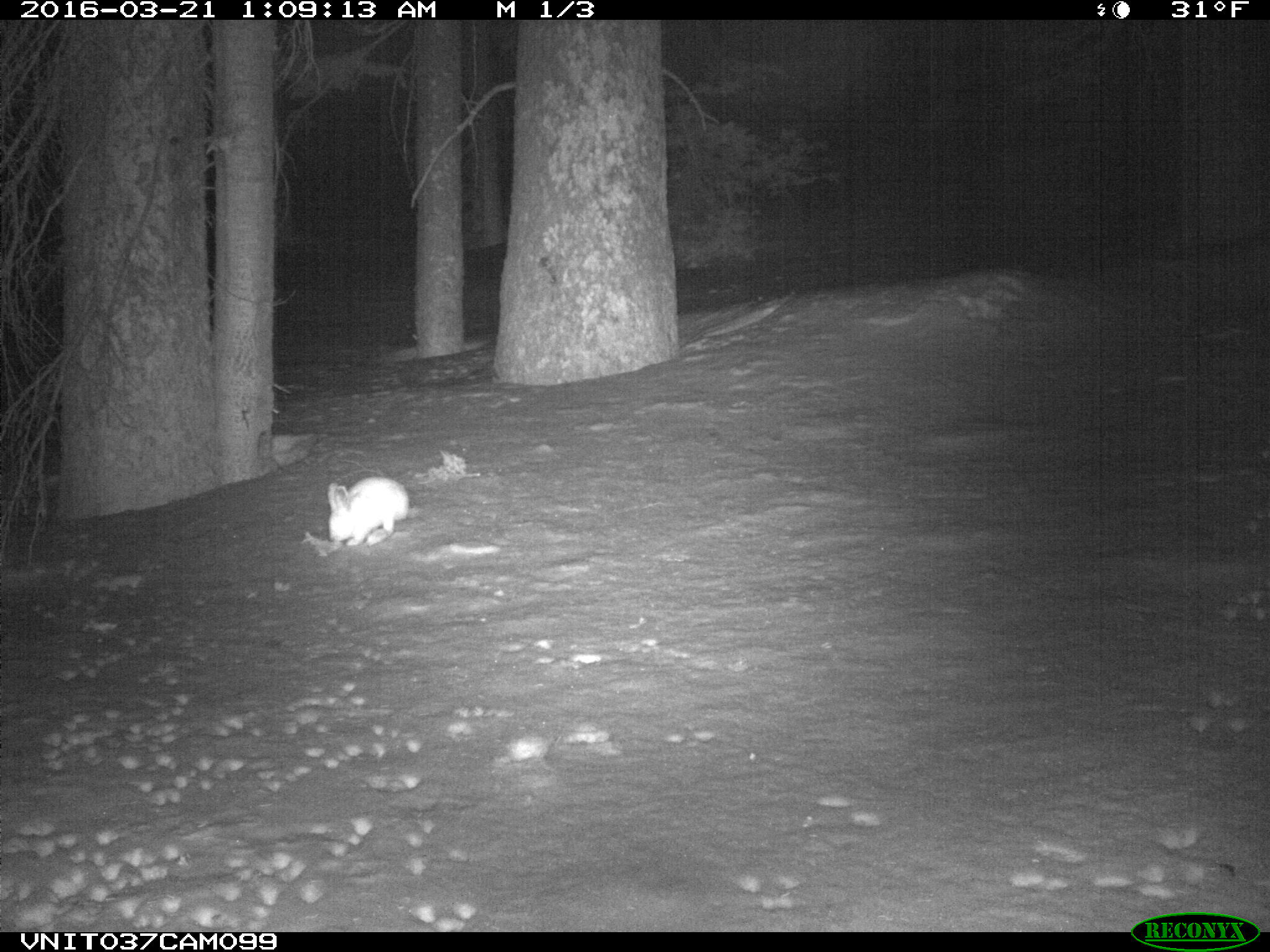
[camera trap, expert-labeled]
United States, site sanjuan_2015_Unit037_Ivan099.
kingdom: Animalia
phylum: Chordata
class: Mammalia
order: Lagomorpha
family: Leporidae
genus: Lepus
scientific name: Lepus americanus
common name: snowshoe hare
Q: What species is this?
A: Lepus americanus (snowshoe hare).